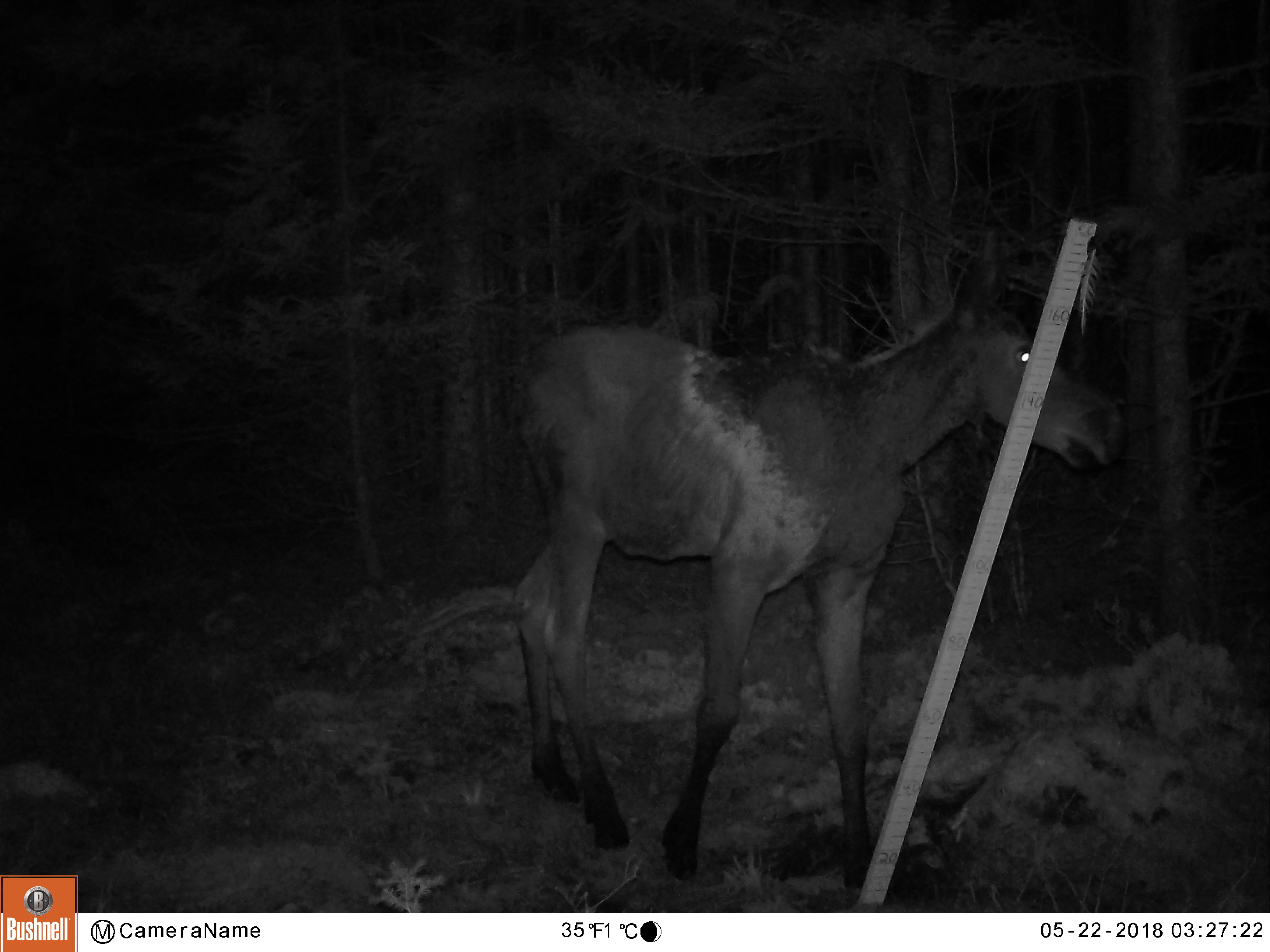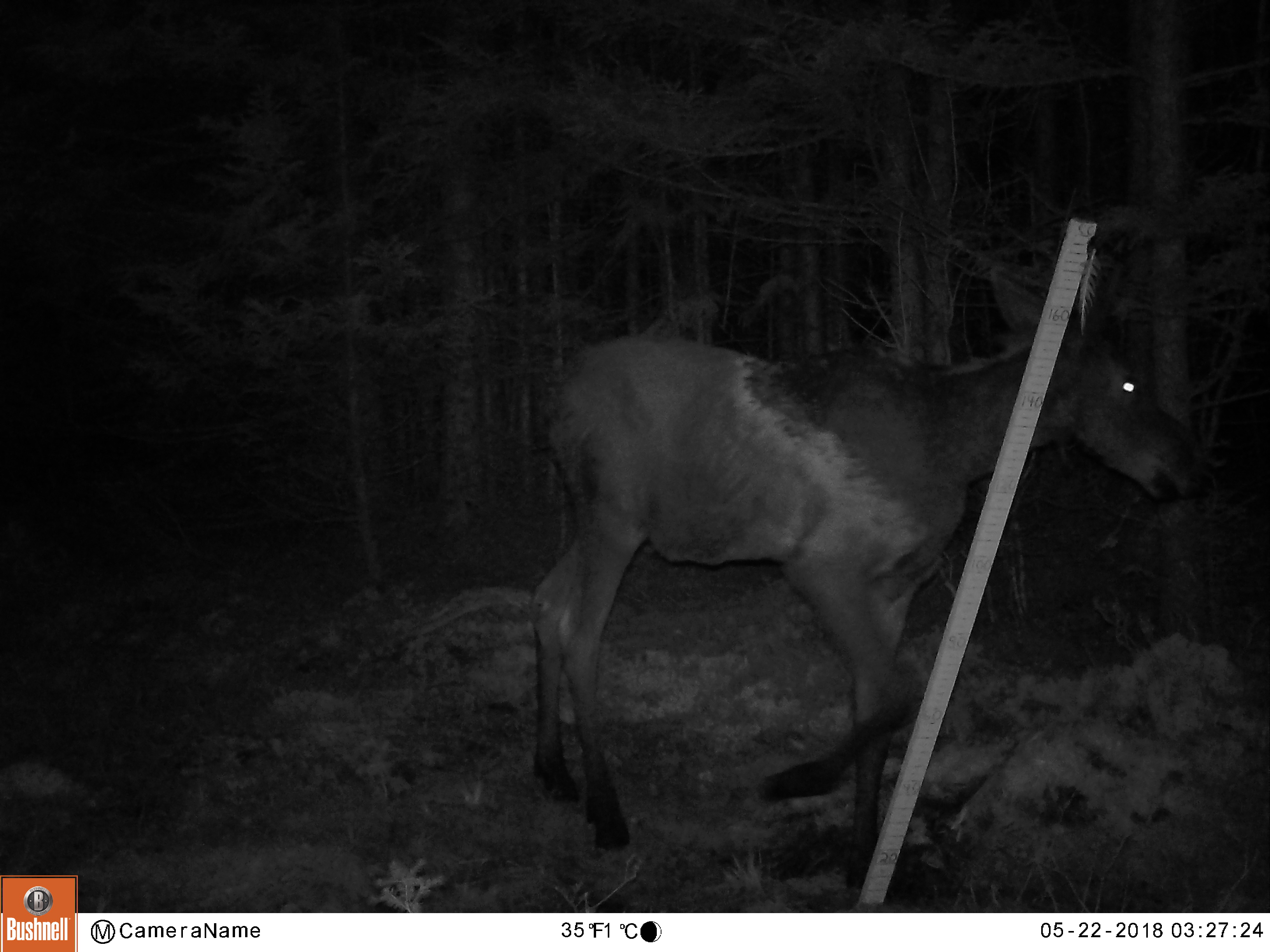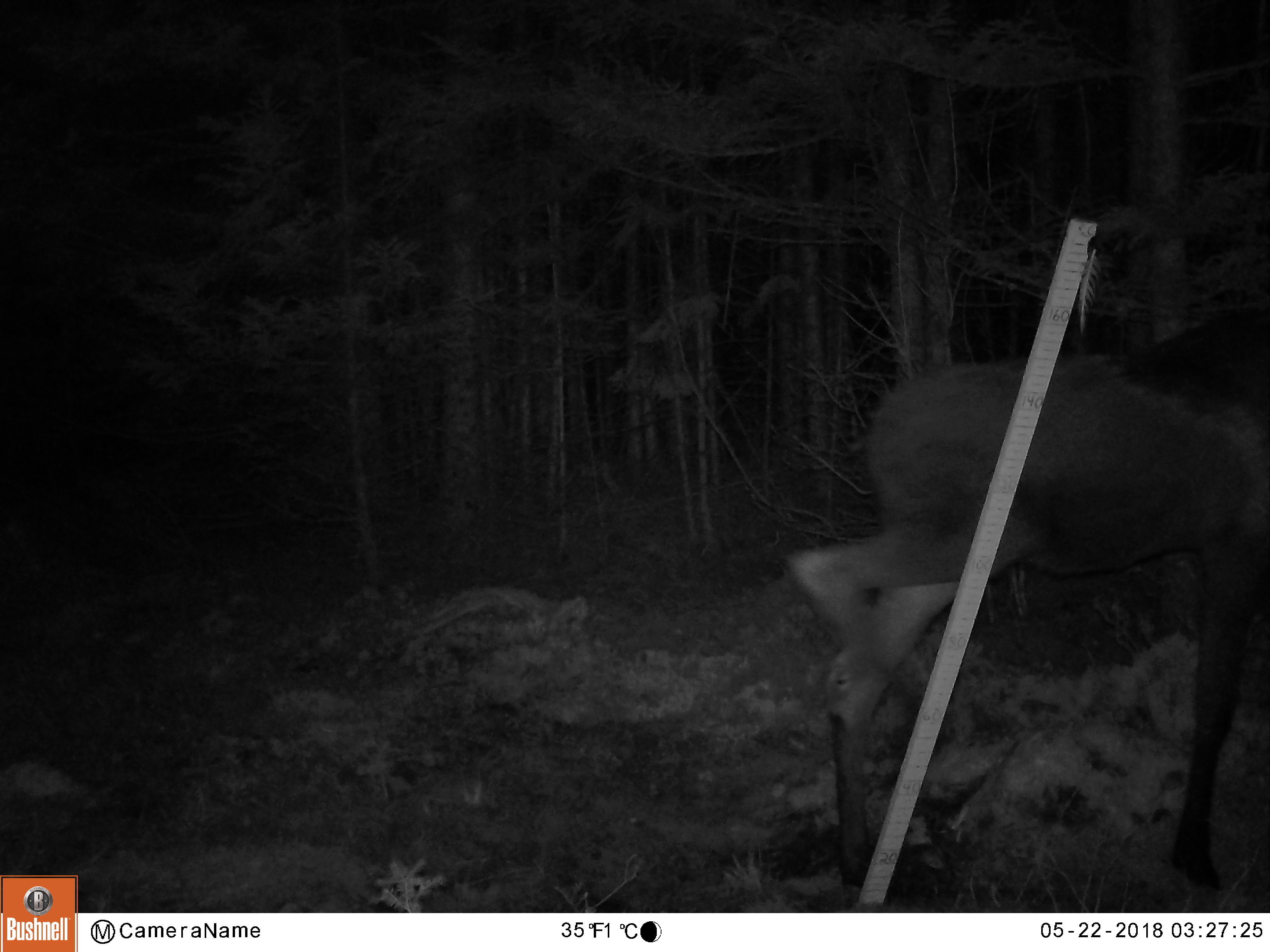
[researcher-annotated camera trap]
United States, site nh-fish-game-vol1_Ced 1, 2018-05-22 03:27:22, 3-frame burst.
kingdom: Animalia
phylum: Chordata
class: Mammalia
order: Artiodactyla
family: Cervidae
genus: Alces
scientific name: Alces alces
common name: moose